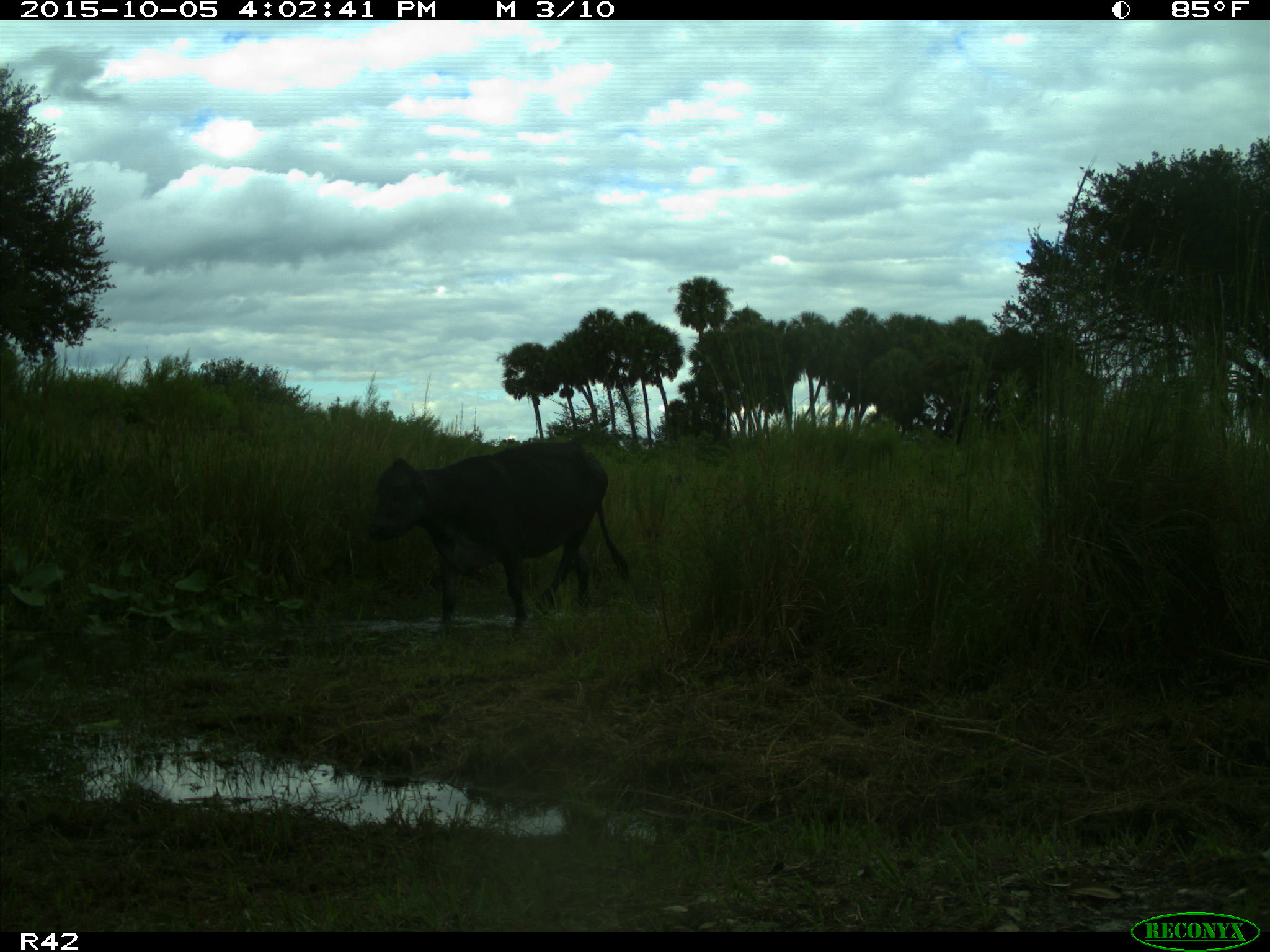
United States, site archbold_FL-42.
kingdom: Animalia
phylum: Chordata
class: Mammalia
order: Artiodactyla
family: Bovidae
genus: Bos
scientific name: Bos taurus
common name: domestic cow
Bos taurus (domestic cow).